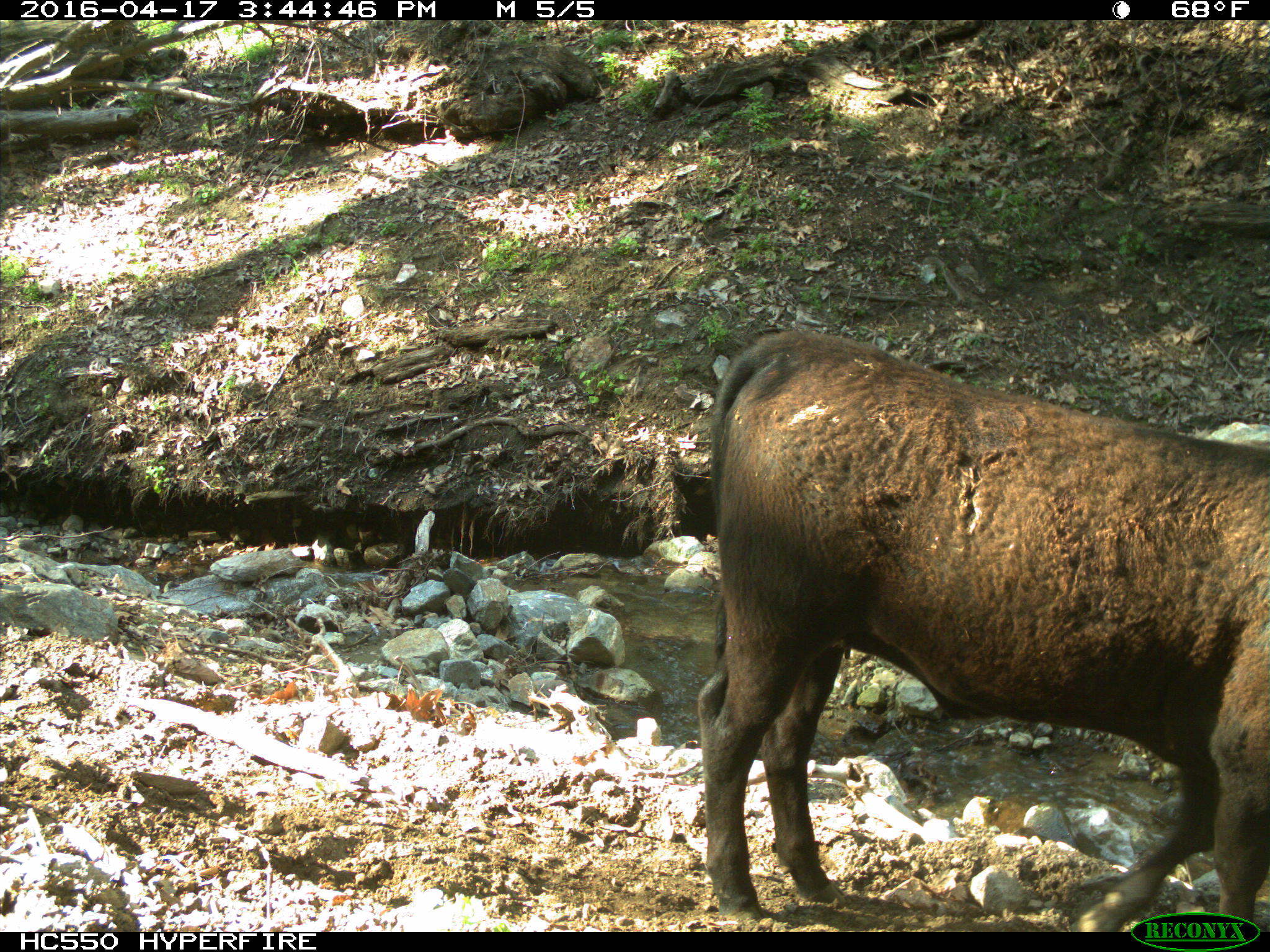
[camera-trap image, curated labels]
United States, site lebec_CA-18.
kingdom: Animalia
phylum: Chordata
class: Mammalia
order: Artiodactyla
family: Bovidae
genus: Bos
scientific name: Bos taurus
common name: domestic cow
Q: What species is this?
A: Bos taurus (domestic cow).